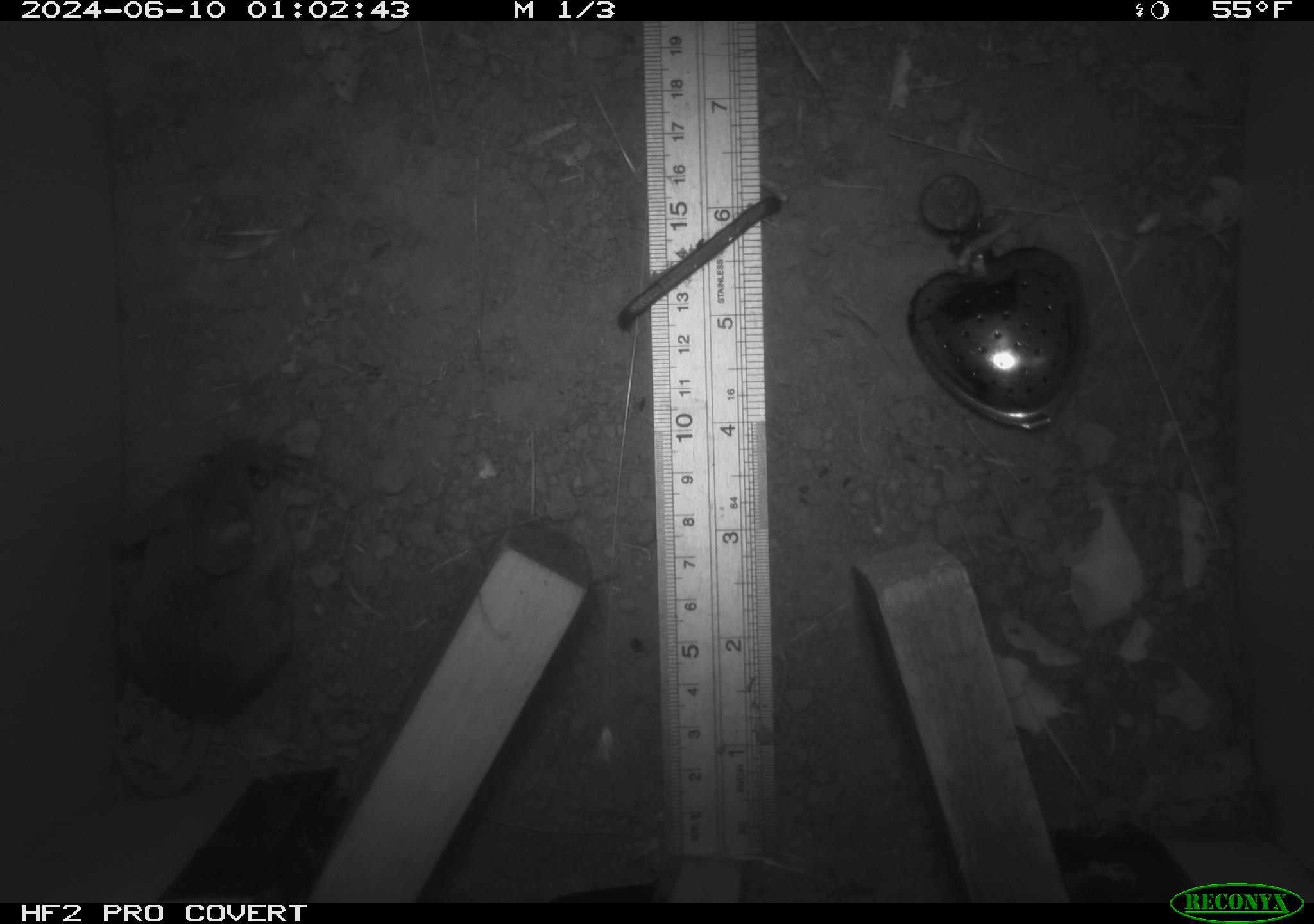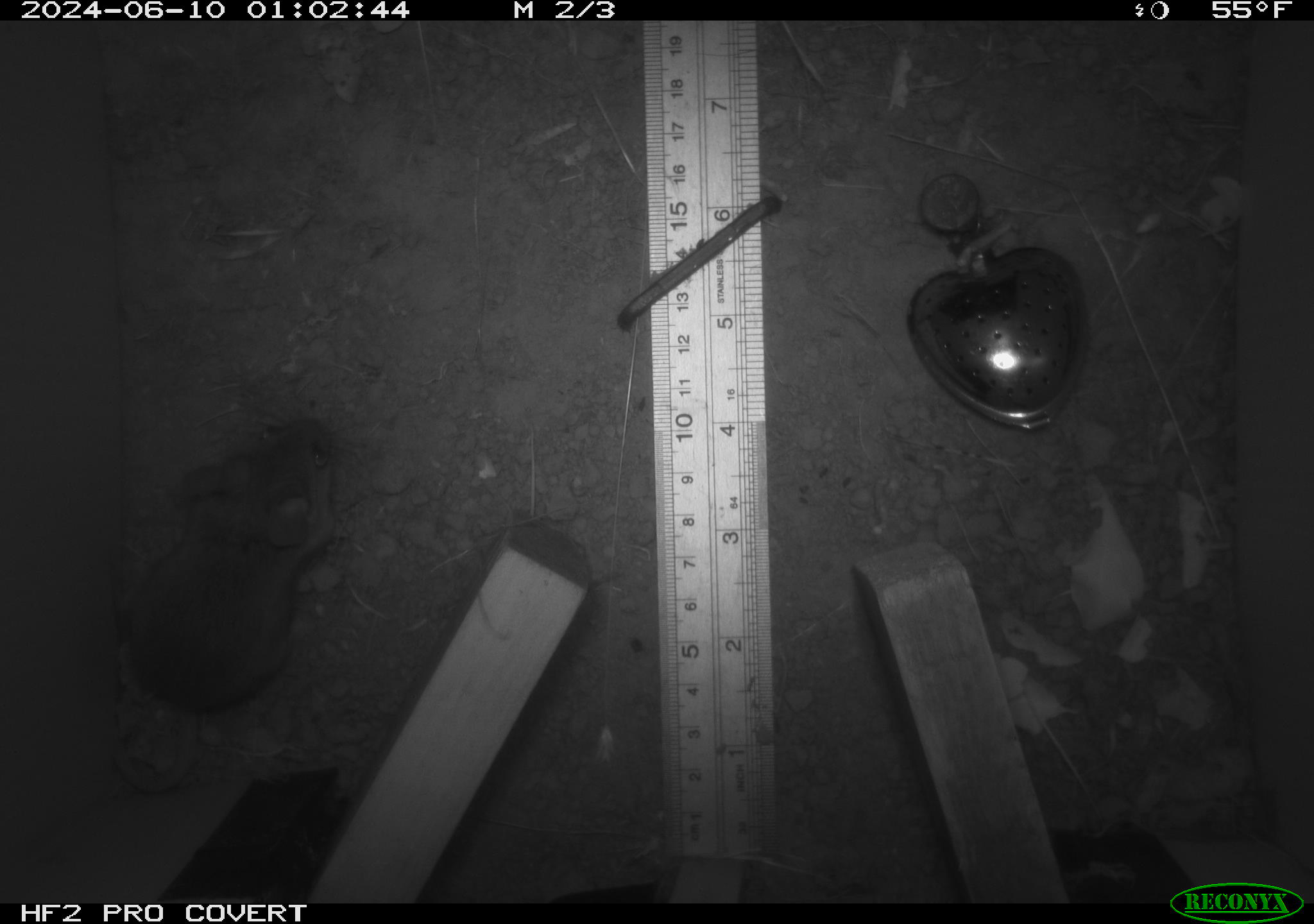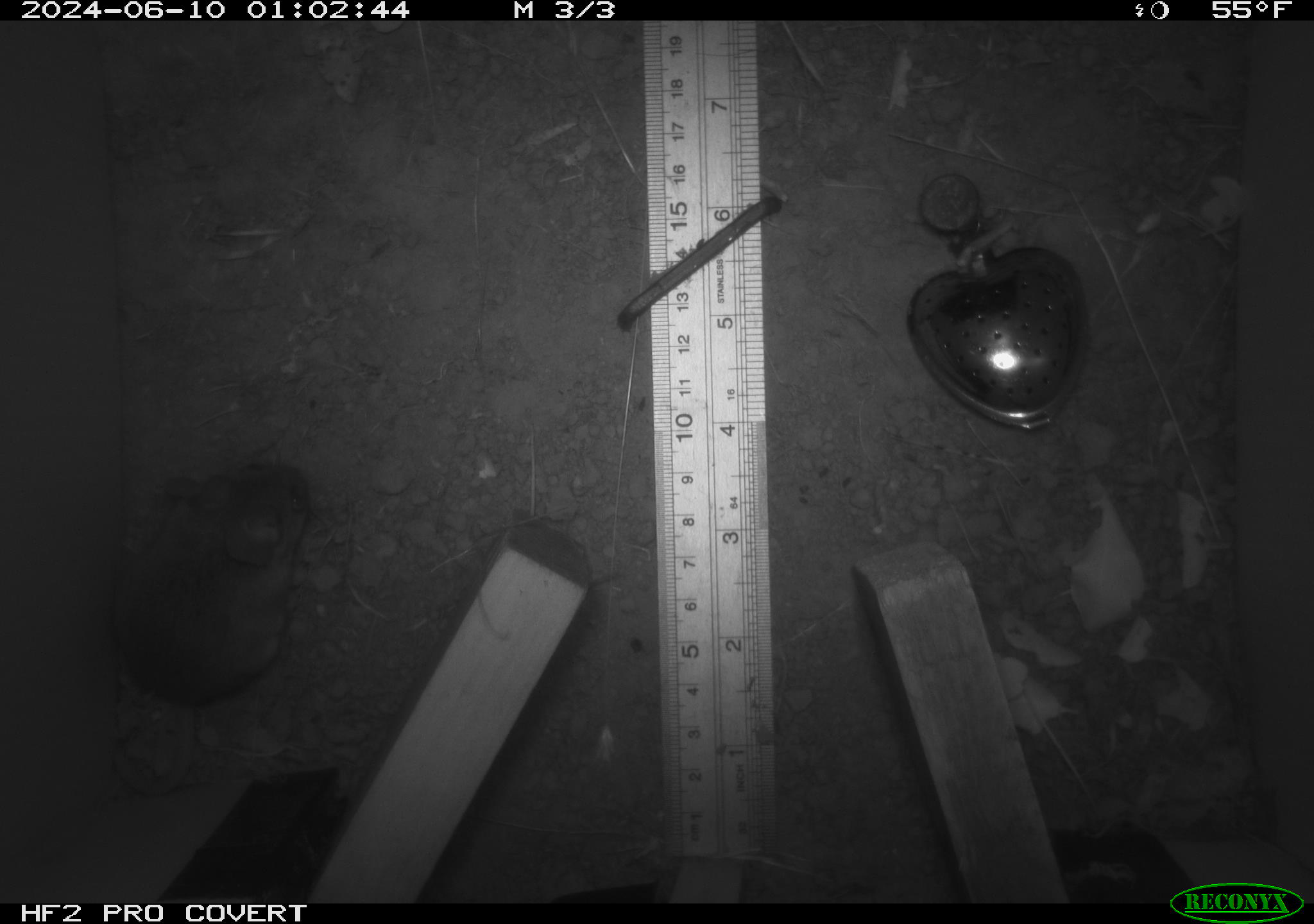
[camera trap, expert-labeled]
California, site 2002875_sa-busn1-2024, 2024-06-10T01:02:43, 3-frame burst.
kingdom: Animalia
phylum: Chordata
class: Mammalia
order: Rodentia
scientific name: Rodentia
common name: mouse species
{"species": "mouse species (Rodentia)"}